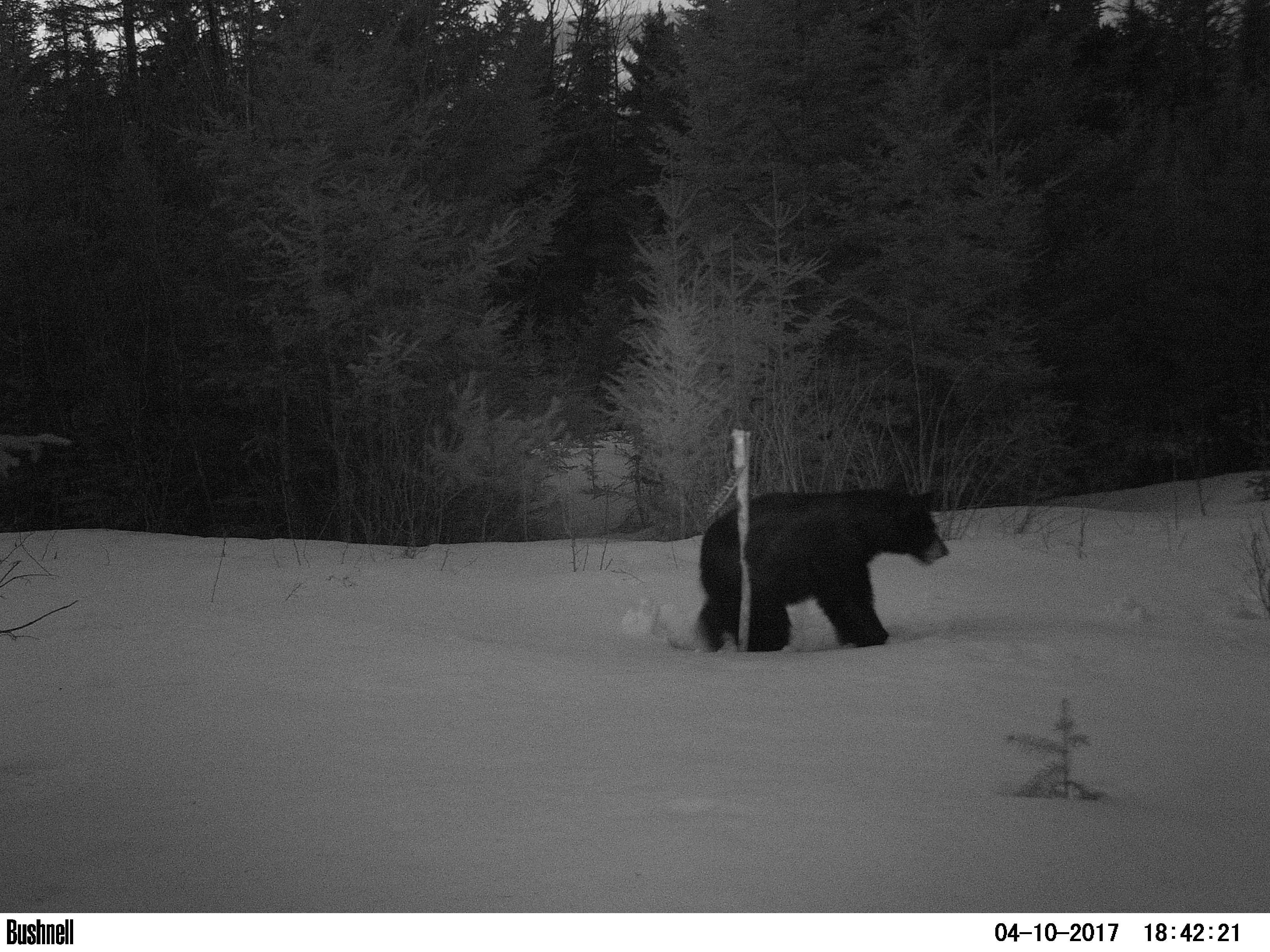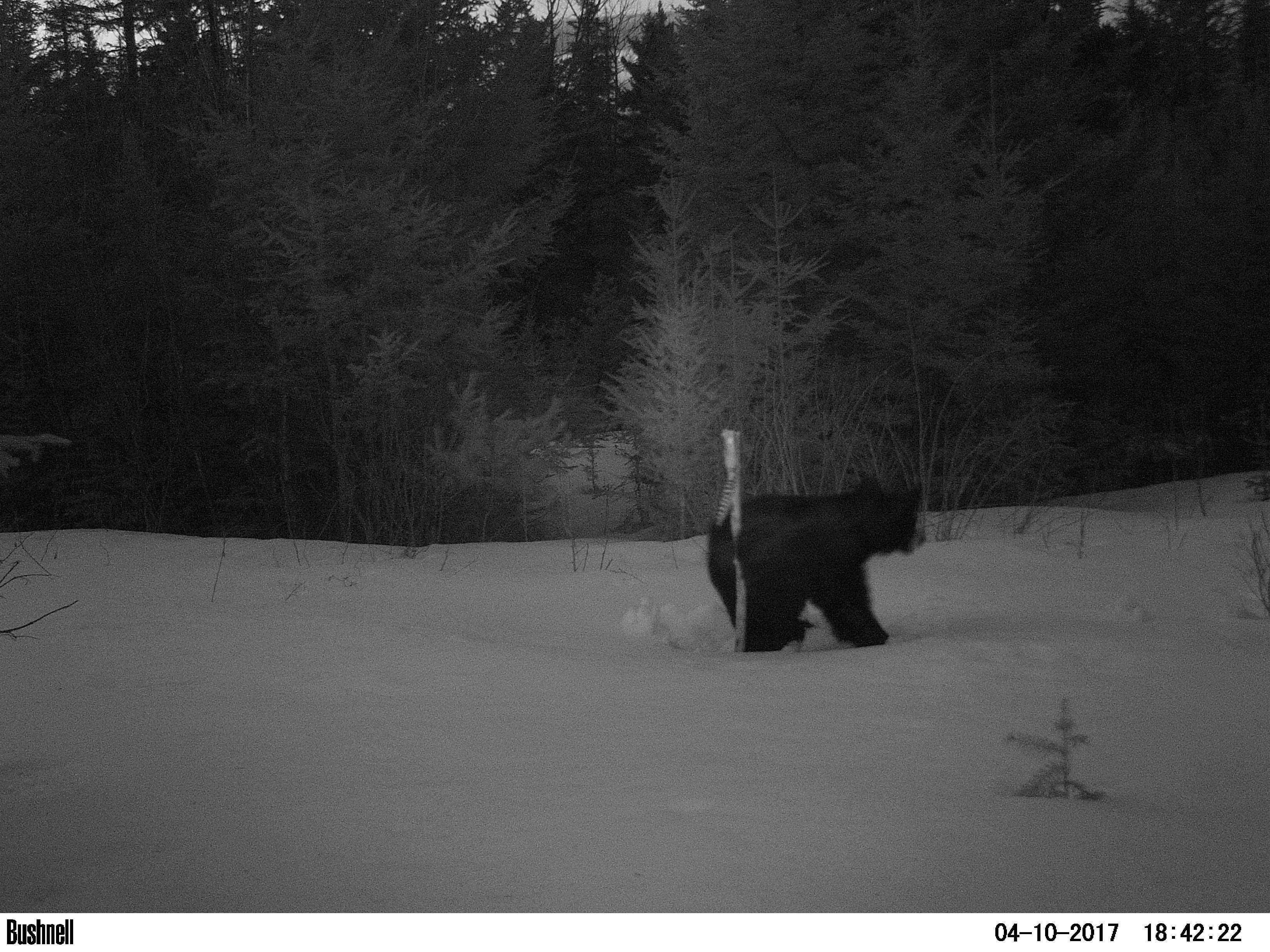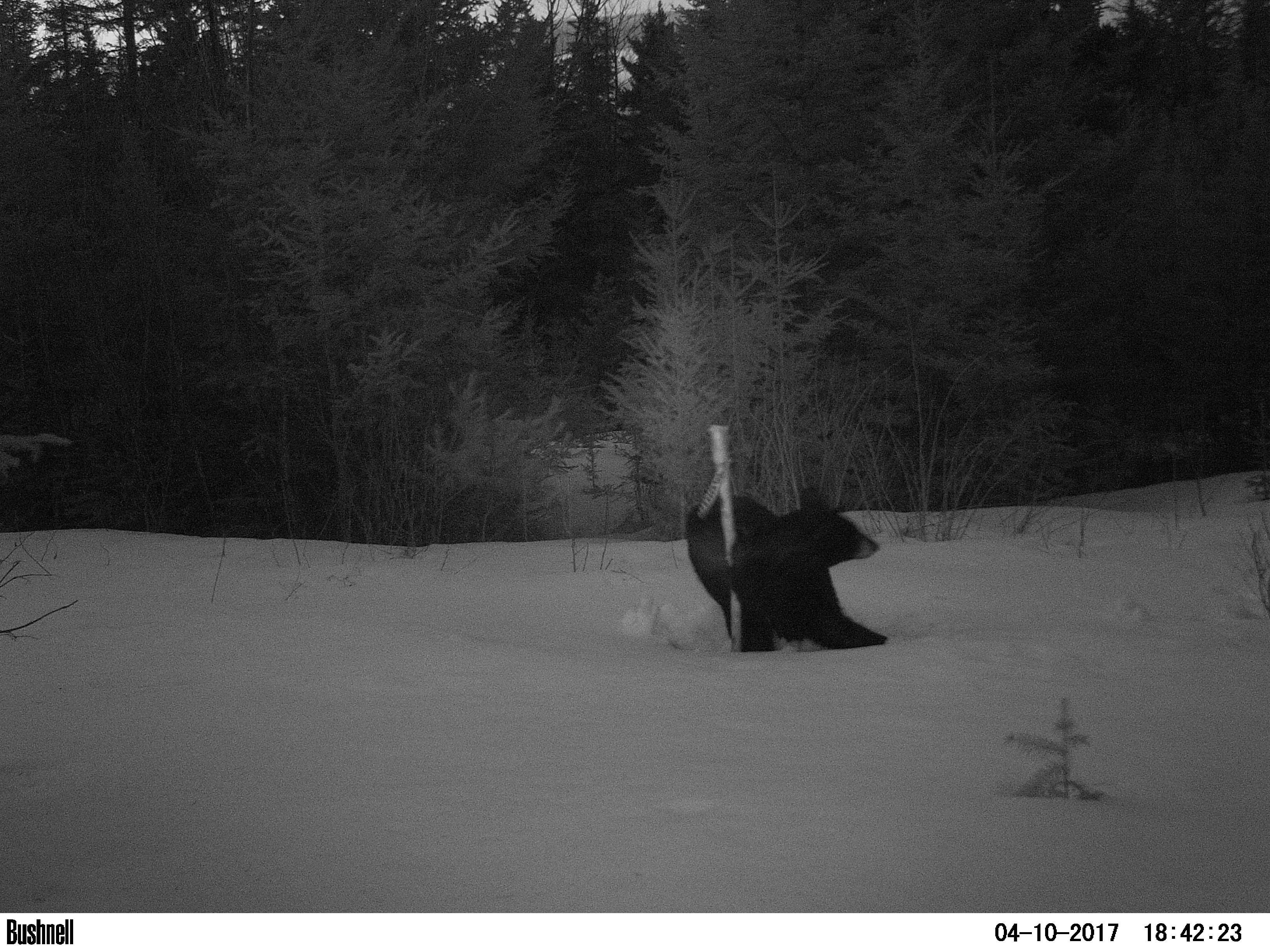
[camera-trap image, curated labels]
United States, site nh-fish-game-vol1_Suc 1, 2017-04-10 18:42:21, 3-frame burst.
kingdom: Animalia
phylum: Chordata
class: Mammalia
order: Carnivora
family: Ursidae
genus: Ursus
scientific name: Ursus americanus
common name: black bear